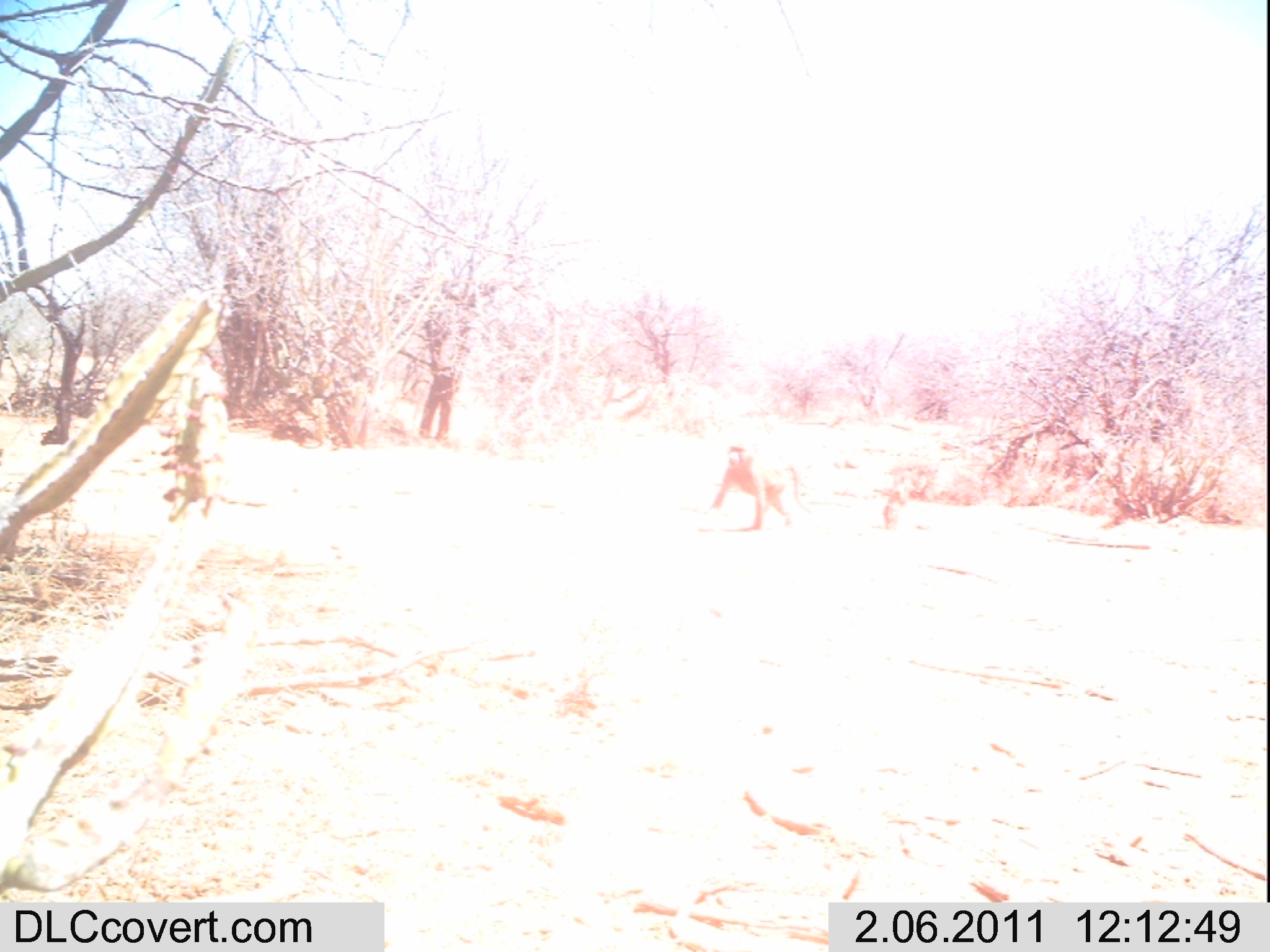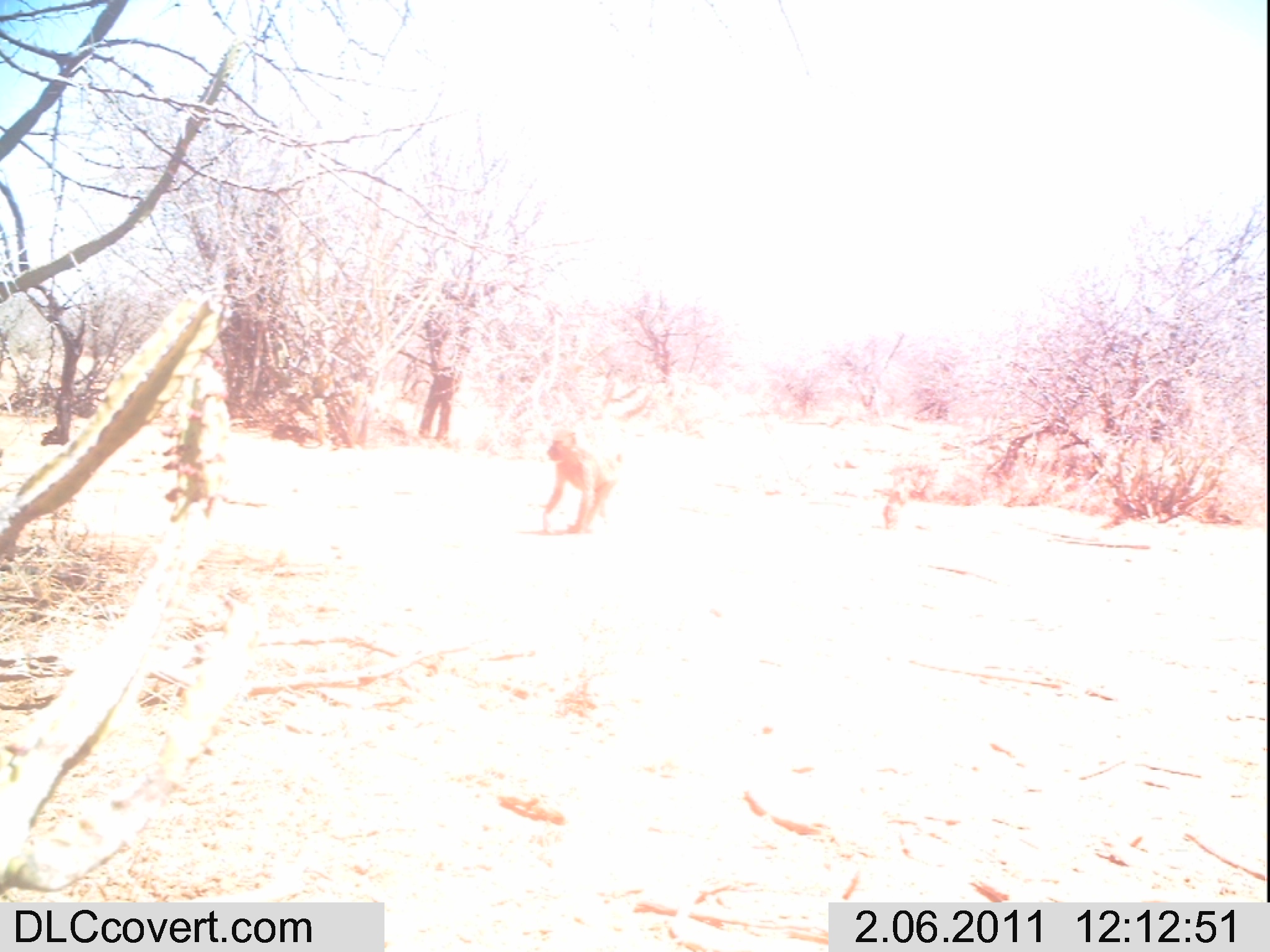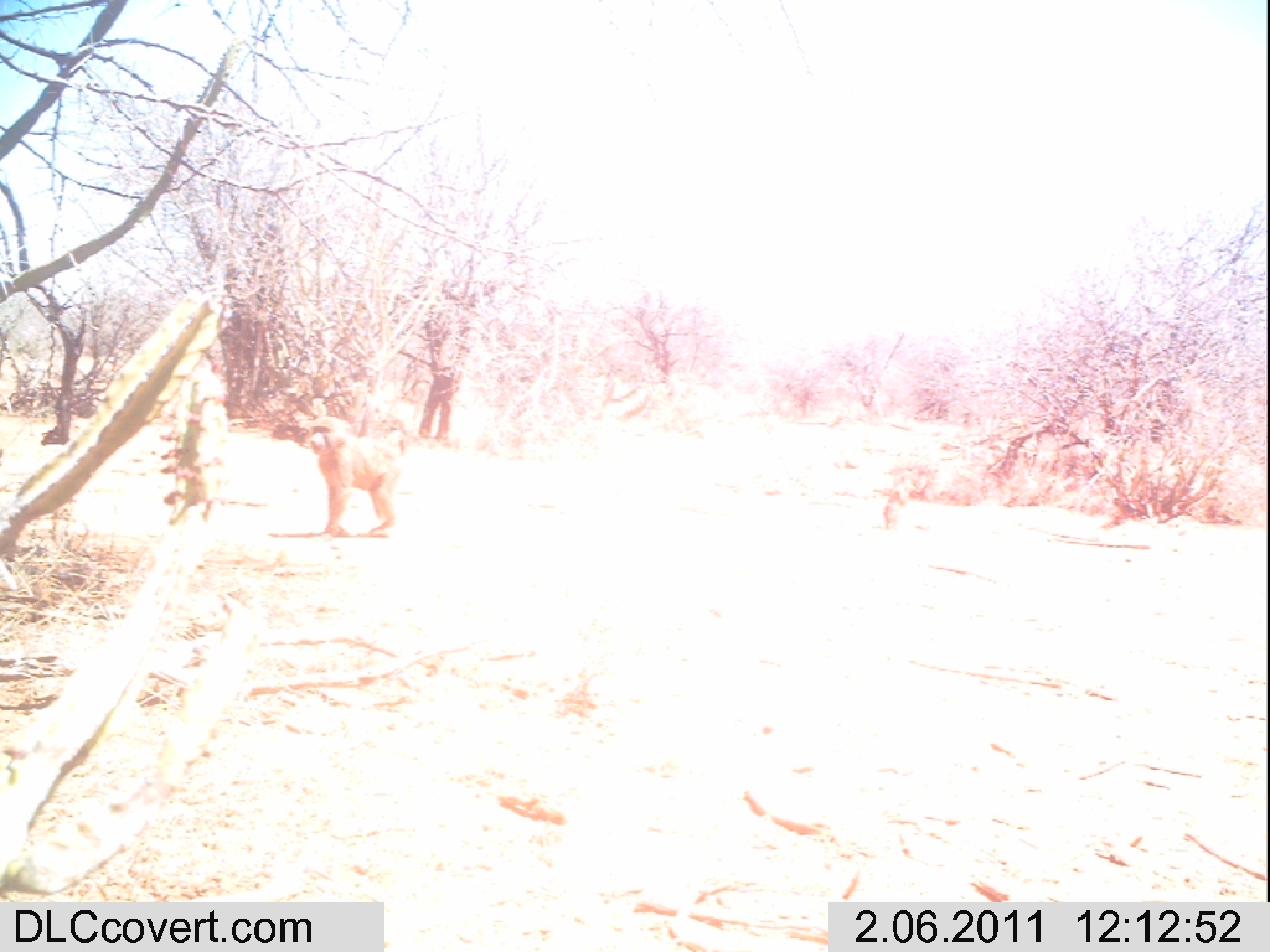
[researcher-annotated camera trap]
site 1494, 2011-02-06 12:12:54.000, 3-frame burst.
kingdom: Animalia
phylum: Chordata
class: Mammalia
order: Primates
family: Cercopithecidae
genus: Papio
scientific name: Papio anubis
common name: olive baboon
Papio anubis (olive baboon), count 1.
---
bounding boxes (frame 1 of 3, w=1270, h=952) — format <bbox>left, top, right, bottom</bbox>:
papio anubis: <bbox>711, 441, 812, 530</bbox>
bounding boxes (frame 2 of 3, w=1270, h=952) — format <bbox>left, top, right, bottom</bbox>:
papio anubis: <bbox>541, 426, 623, 533</bbox>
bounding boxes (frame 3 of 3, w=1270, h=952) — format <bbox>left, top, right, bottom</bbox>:
papio anubis: <bbox>308, 416, 405, 537</bbox>